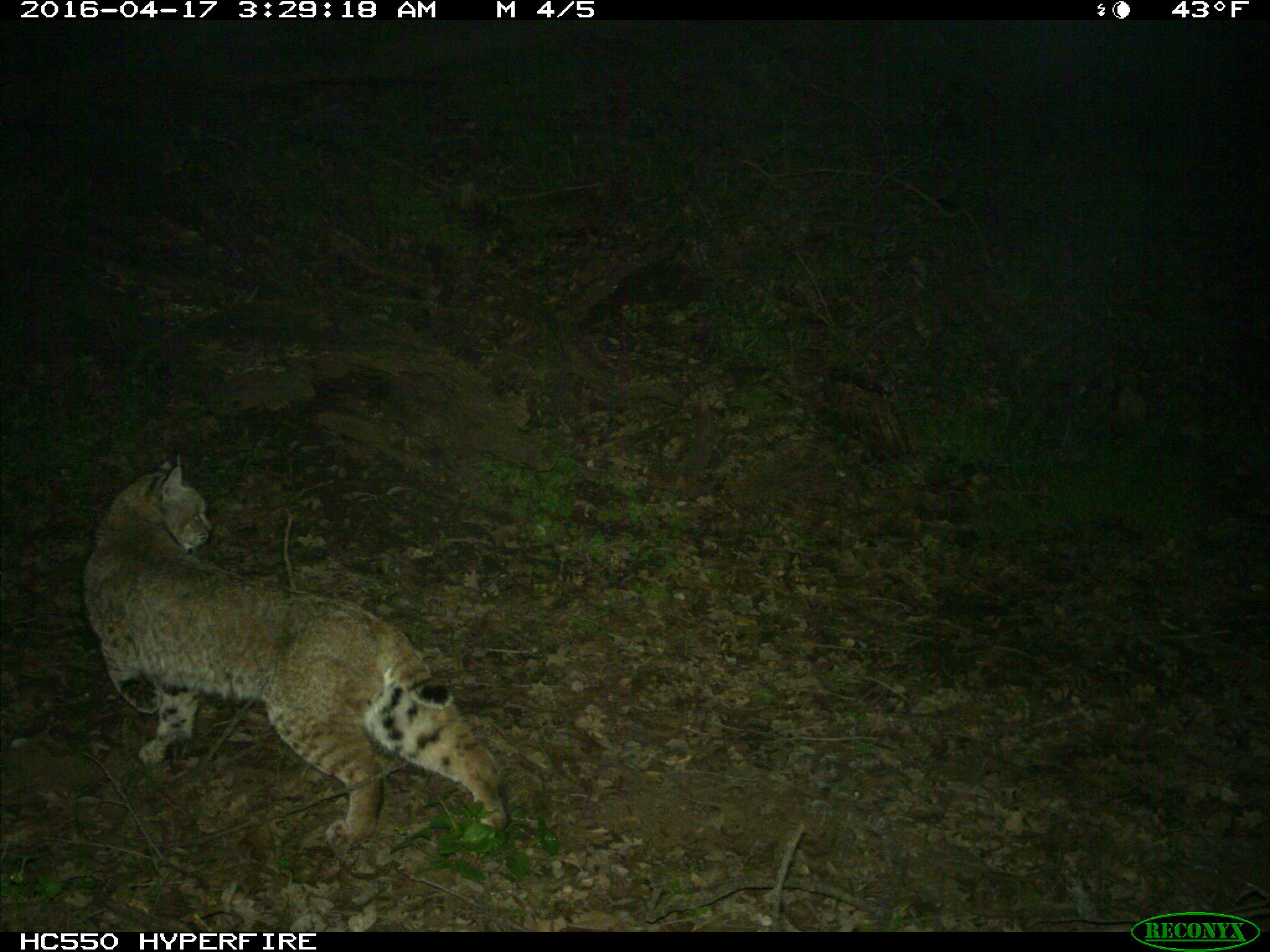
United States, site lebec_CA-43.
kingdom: Animalia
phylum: Chordata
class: Mammalia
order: Carnivora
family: Felidae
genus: Lynx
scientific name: Lynx rufus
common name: bobcat